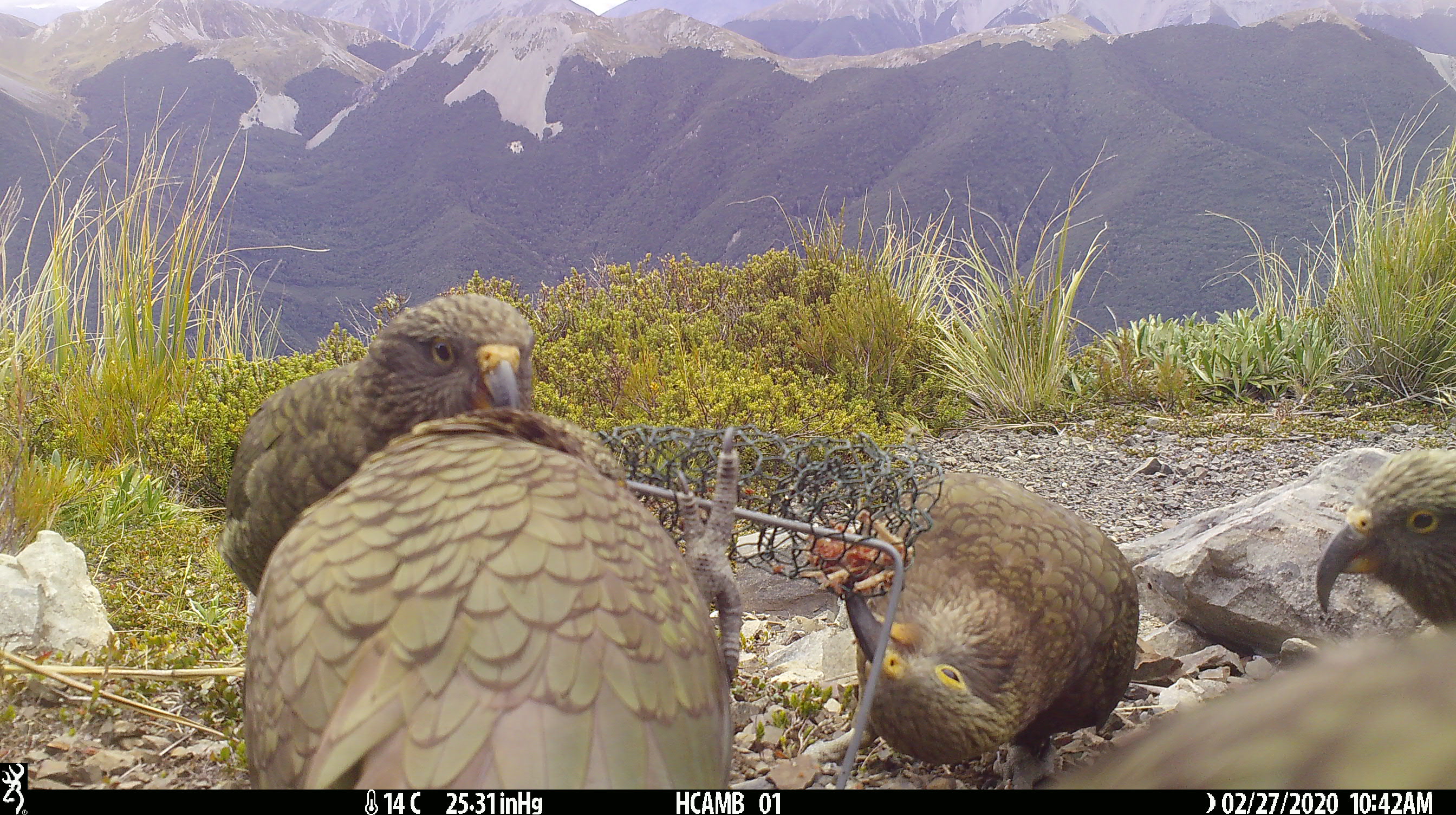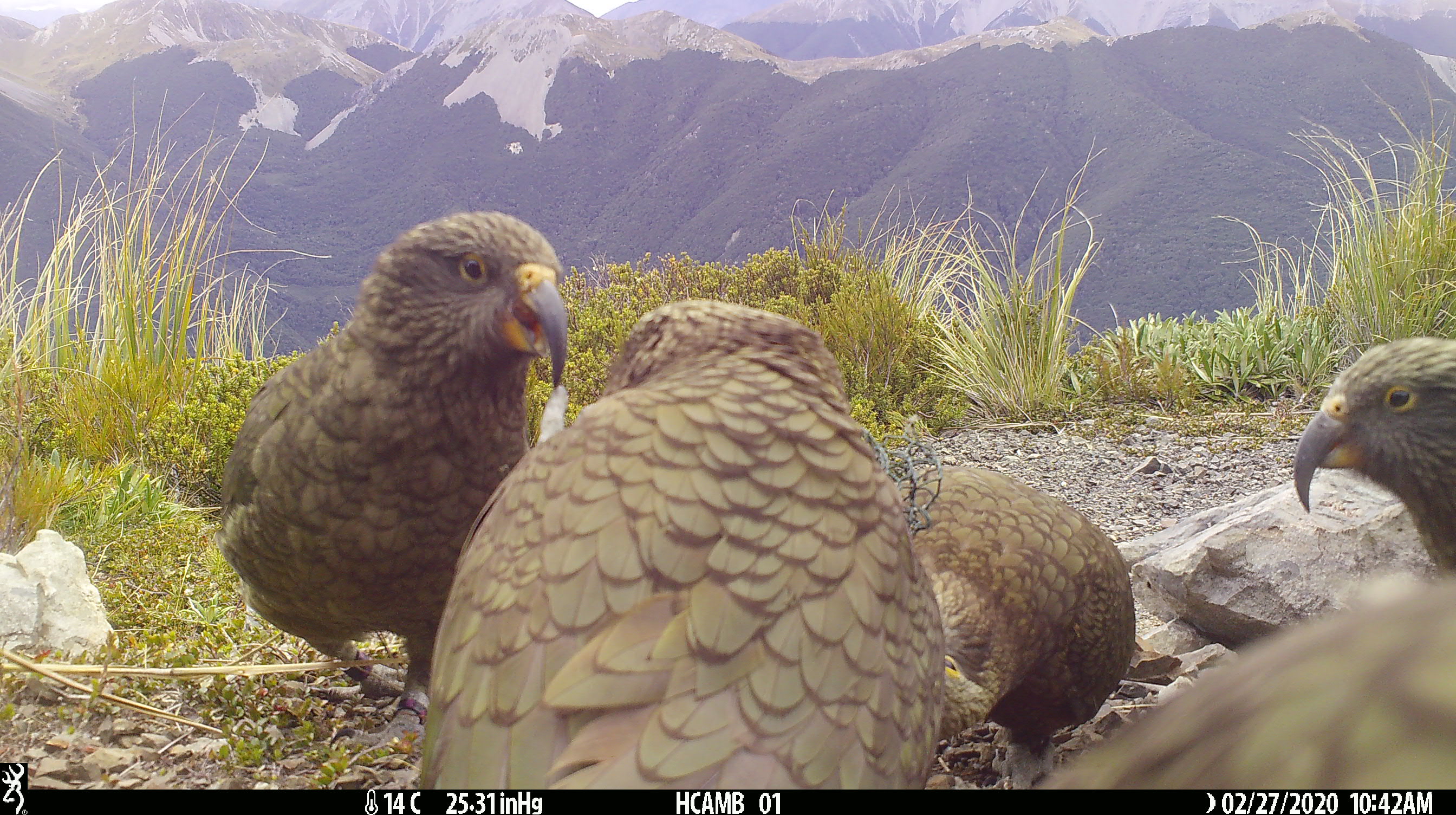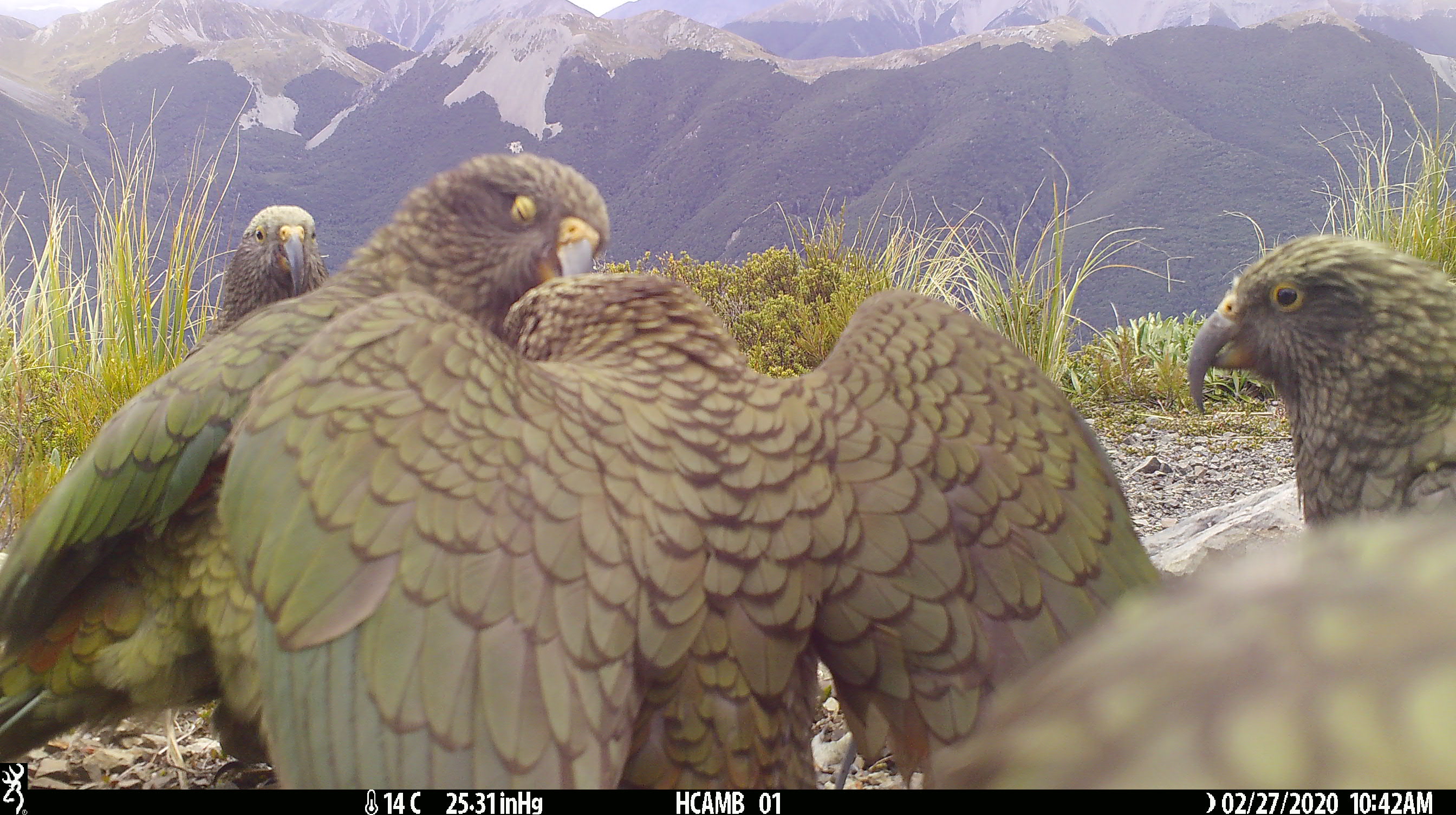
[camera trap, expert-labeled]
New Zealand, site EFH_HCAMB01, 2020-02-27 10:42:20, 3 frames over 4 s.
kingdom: Animalia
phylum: Chordata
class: Aves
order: Psittaciformes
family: Strigopidae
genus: Nestor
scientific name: Nestor notabilis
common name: kea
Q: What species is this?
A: Kea (Nestor notabilis).